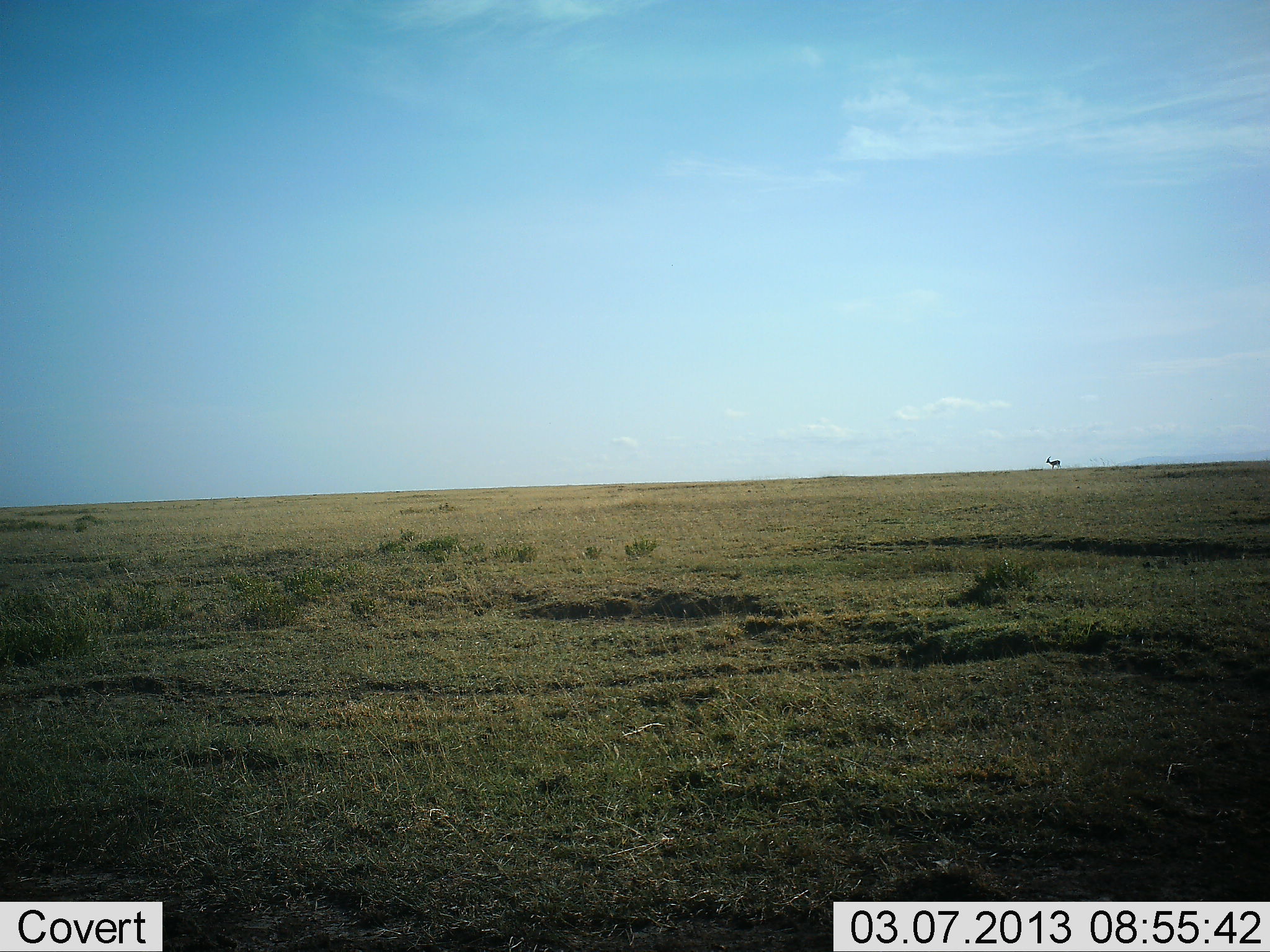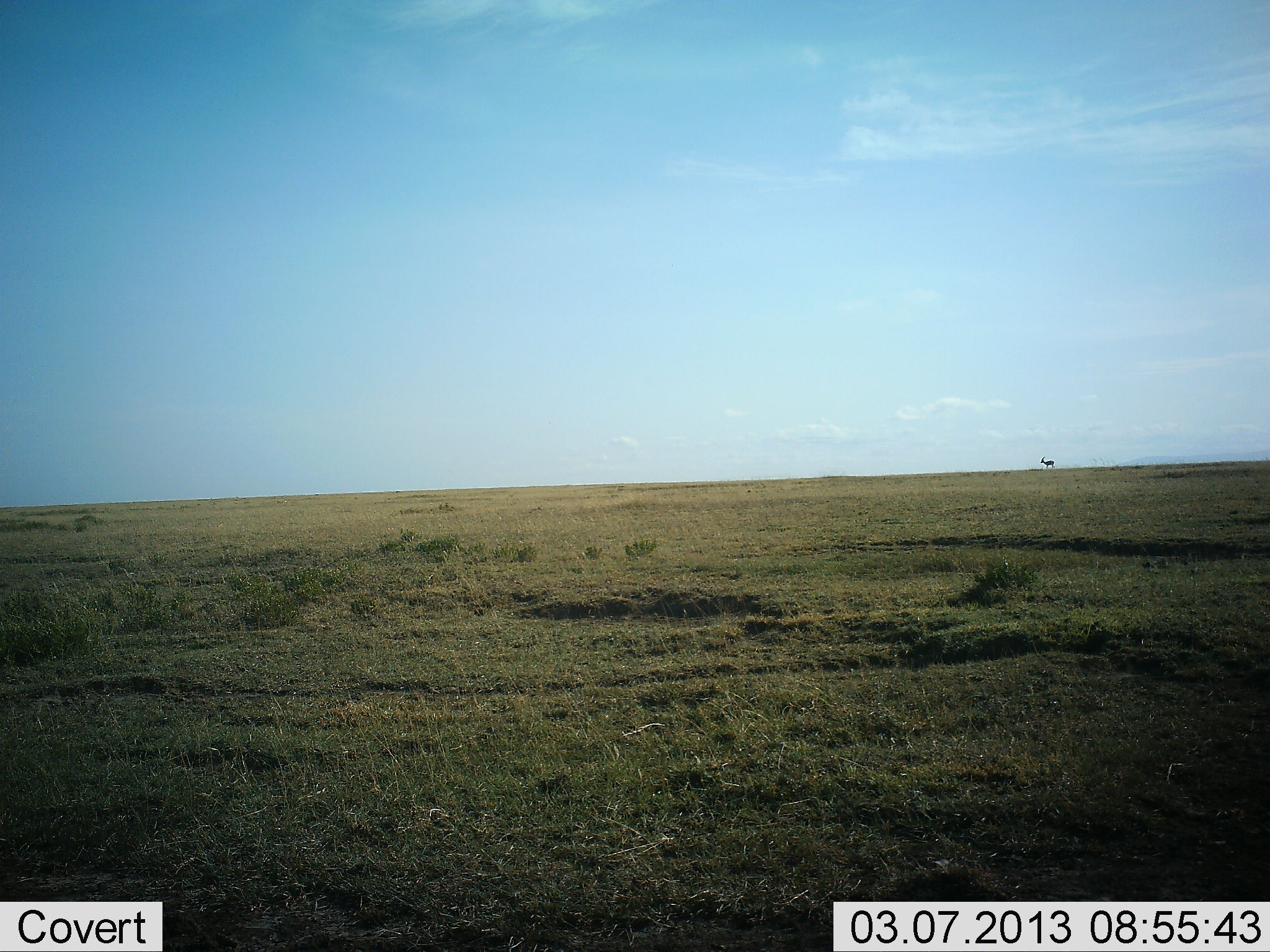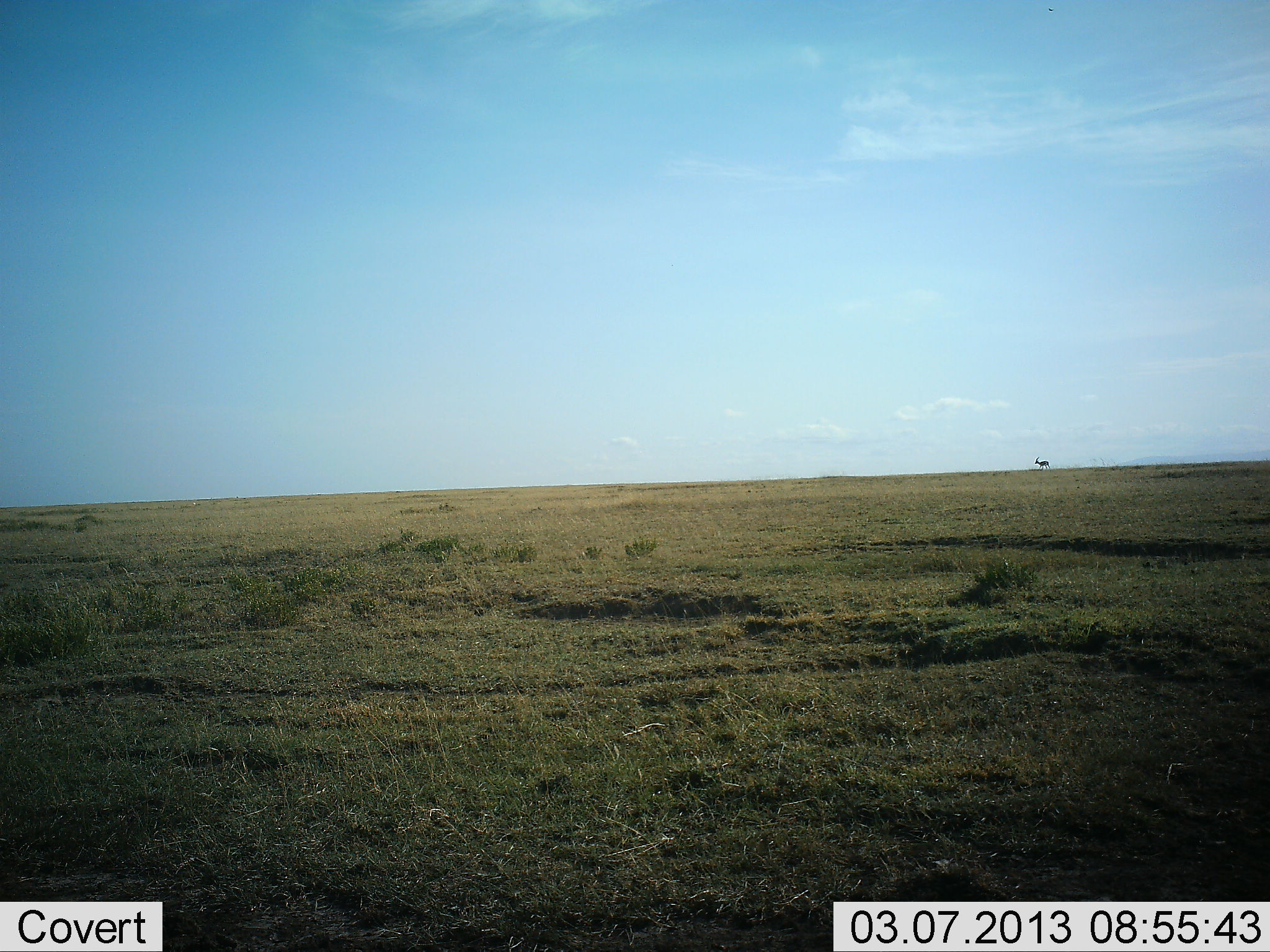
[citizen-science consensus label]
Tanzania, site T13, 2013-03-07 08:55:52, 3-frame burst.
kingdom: Animalia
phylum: Chordata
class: Mammalia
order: Artiodactyla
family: Bovidae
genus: Nanger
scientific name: Nanger granti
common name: grant's gazelle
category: gazellegrants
Gazellegrants (grant's gazelle) (Nanger granti), count 1. Behavior (volunteer vote fractions): standing 0%, resting 0%, moving 100%, interacting 0%. Young present (vote fraction): 0%. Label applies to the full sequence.